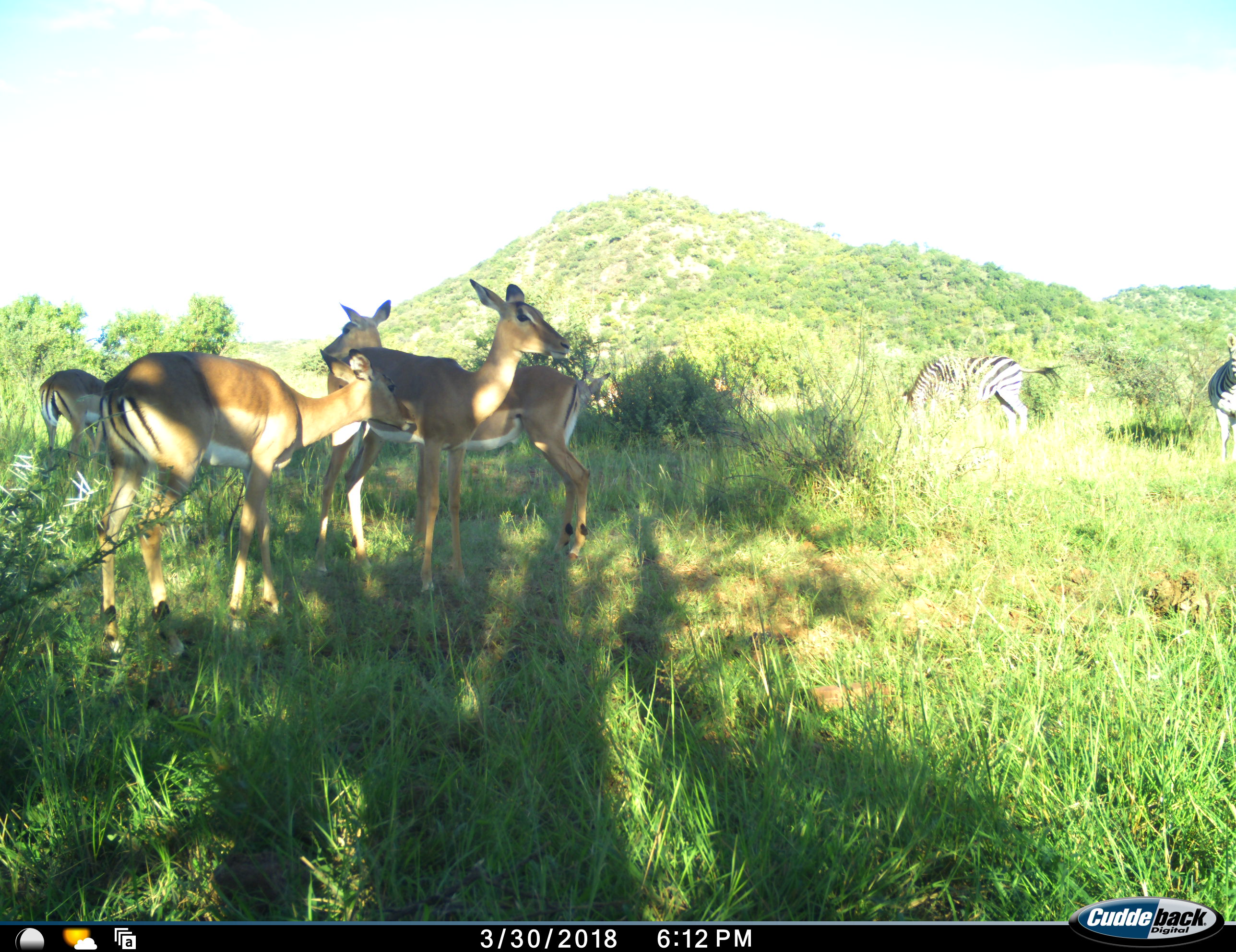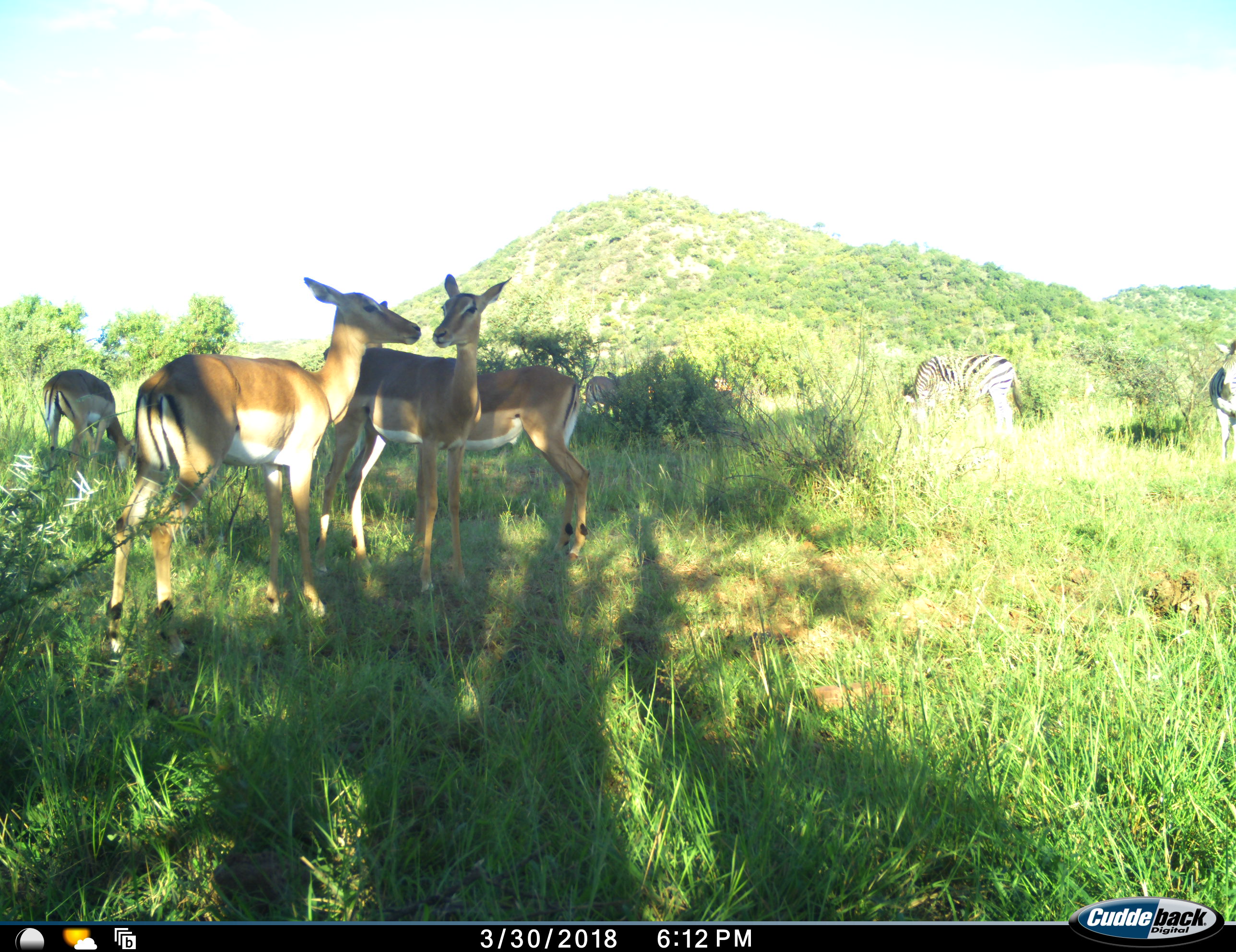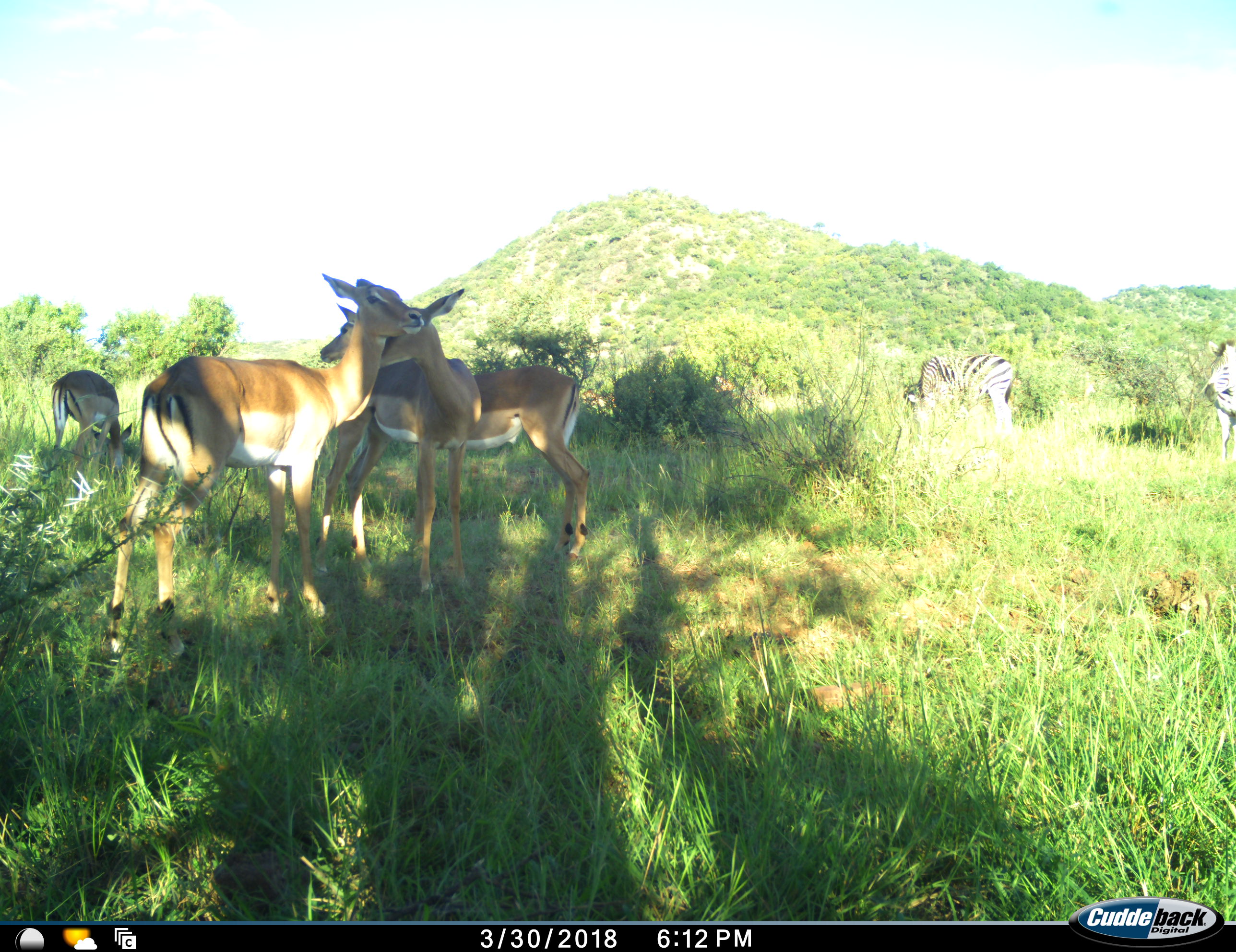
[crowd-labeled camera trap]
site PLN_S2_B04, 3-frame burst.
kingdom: Animalia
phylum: Chordata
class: Mammalia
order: Artiodactyla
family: Bovidae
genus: Aepyceros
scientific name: Aepyceros melampus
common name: impala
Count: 6.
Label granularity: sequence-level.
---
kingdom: Animalia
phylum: Chordata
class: Mammalia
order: Perissodactyla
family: Equidae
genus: Equus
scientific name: Equus quagga burchellii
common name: burchell's zebra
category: zebraburchells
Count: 2.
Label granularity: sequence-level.